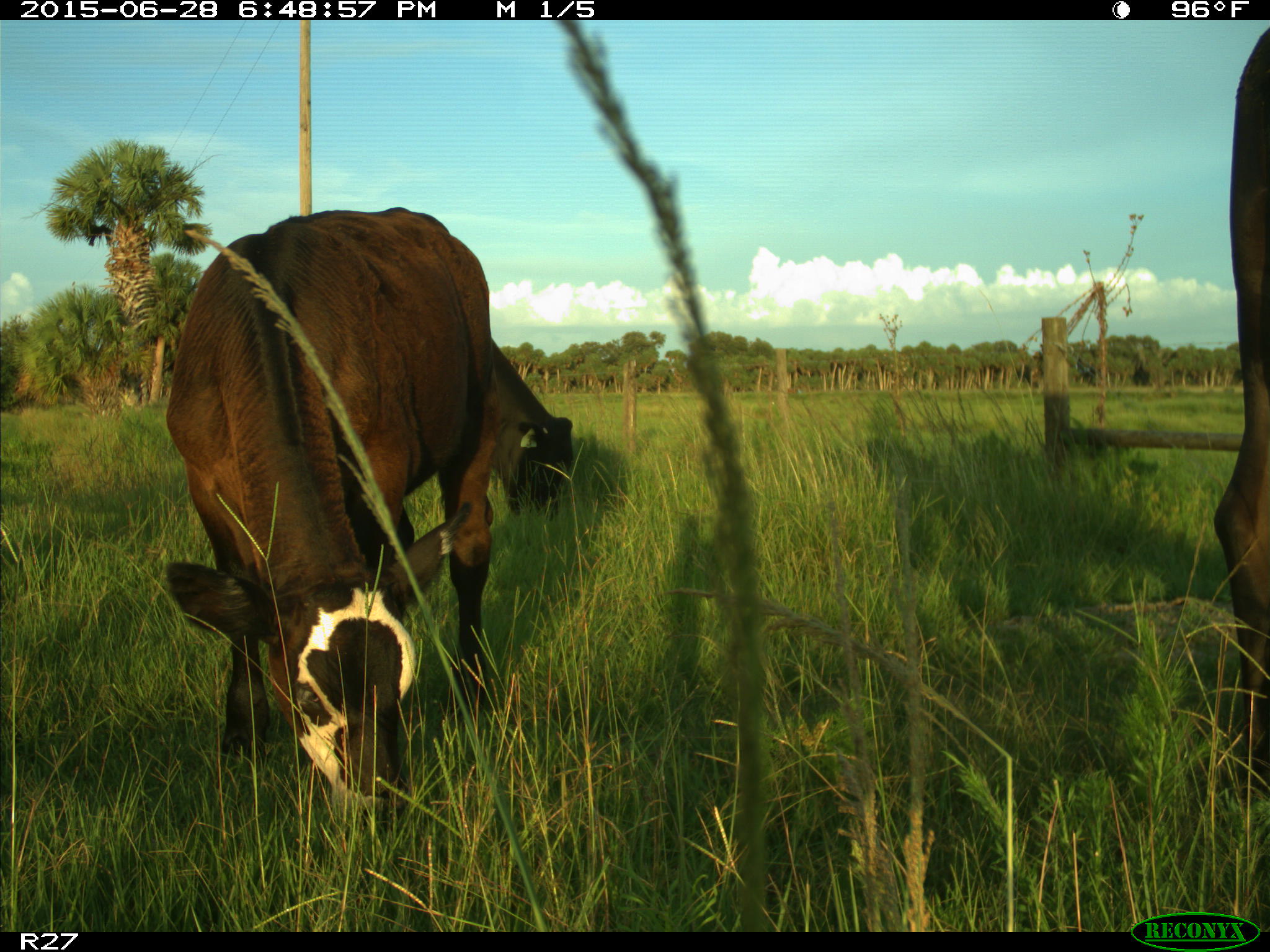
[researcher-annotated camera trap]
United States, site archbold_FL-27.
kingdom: Animalia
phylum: Chordata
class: Mammalia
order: Artiodactyla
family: Bovidae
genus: Bos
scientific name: Bos taurus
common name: domestic cow